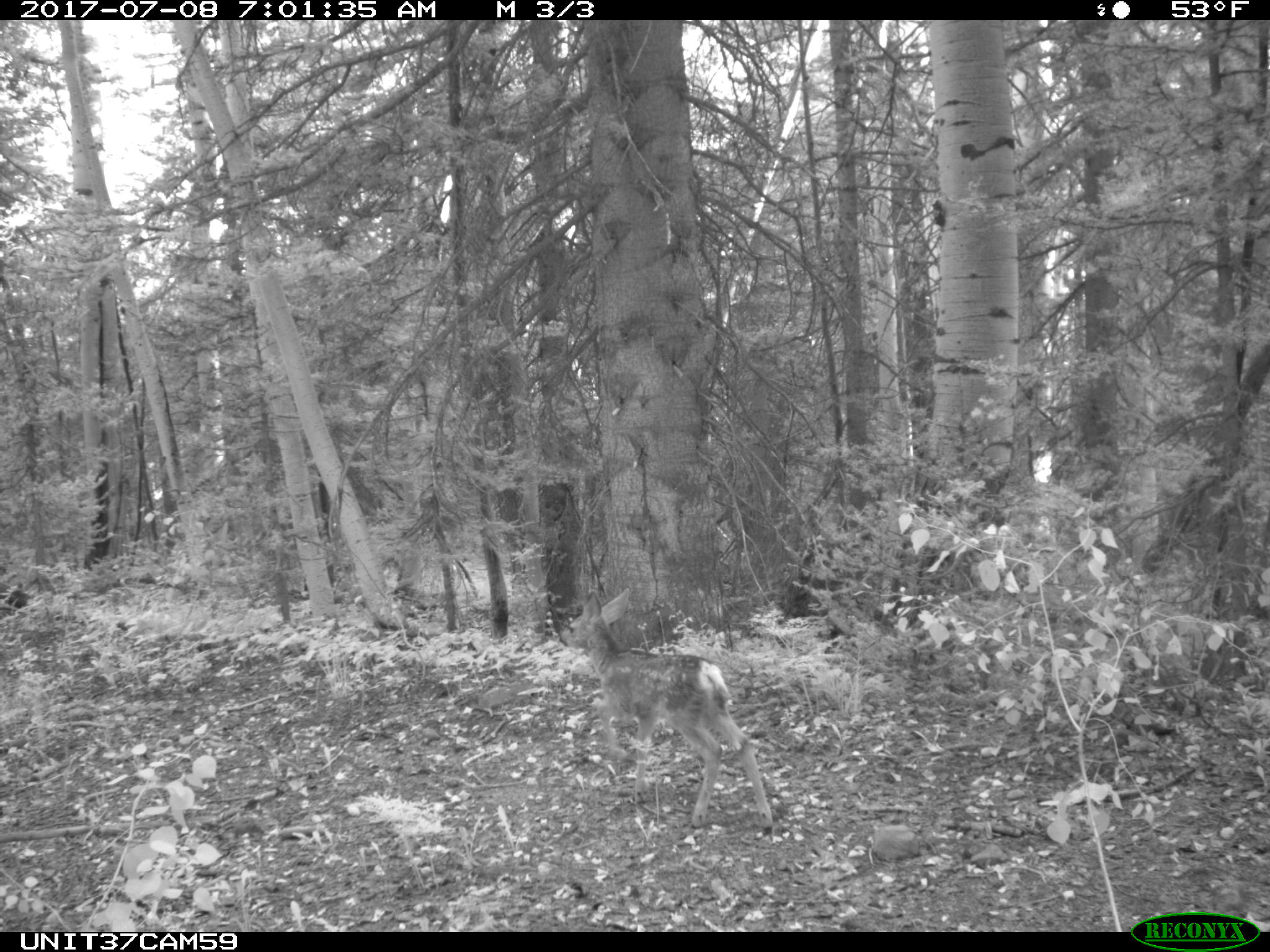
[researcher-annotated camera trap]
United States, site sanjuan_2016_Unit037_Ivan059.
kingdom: Animalia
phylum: Chordata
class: Mammalia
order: Artiodactyla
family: Cervidae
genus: Odocoileus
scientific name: Odocoileus hemionus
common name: mule deer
Odocoileus hemionus (mule deer).